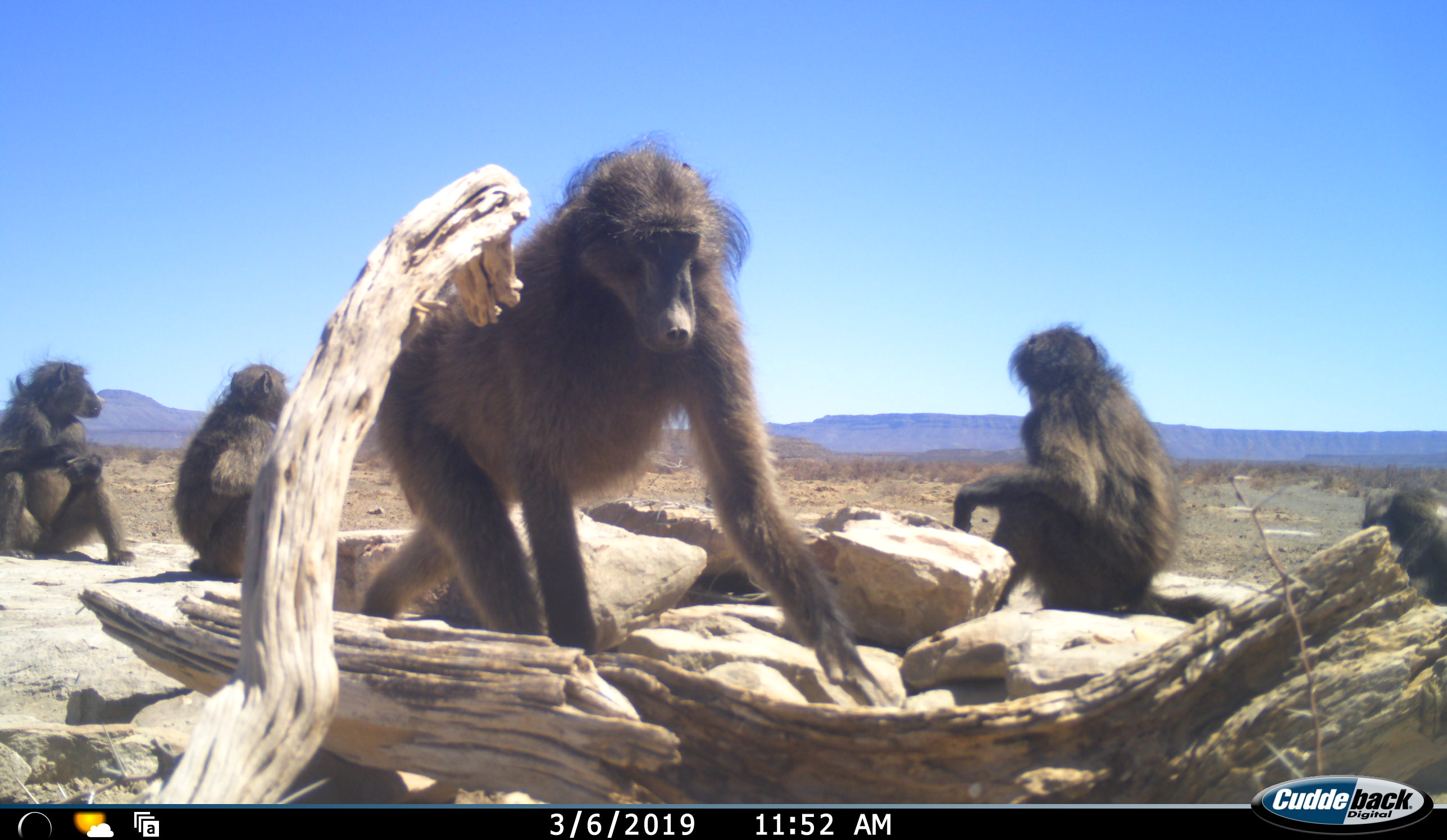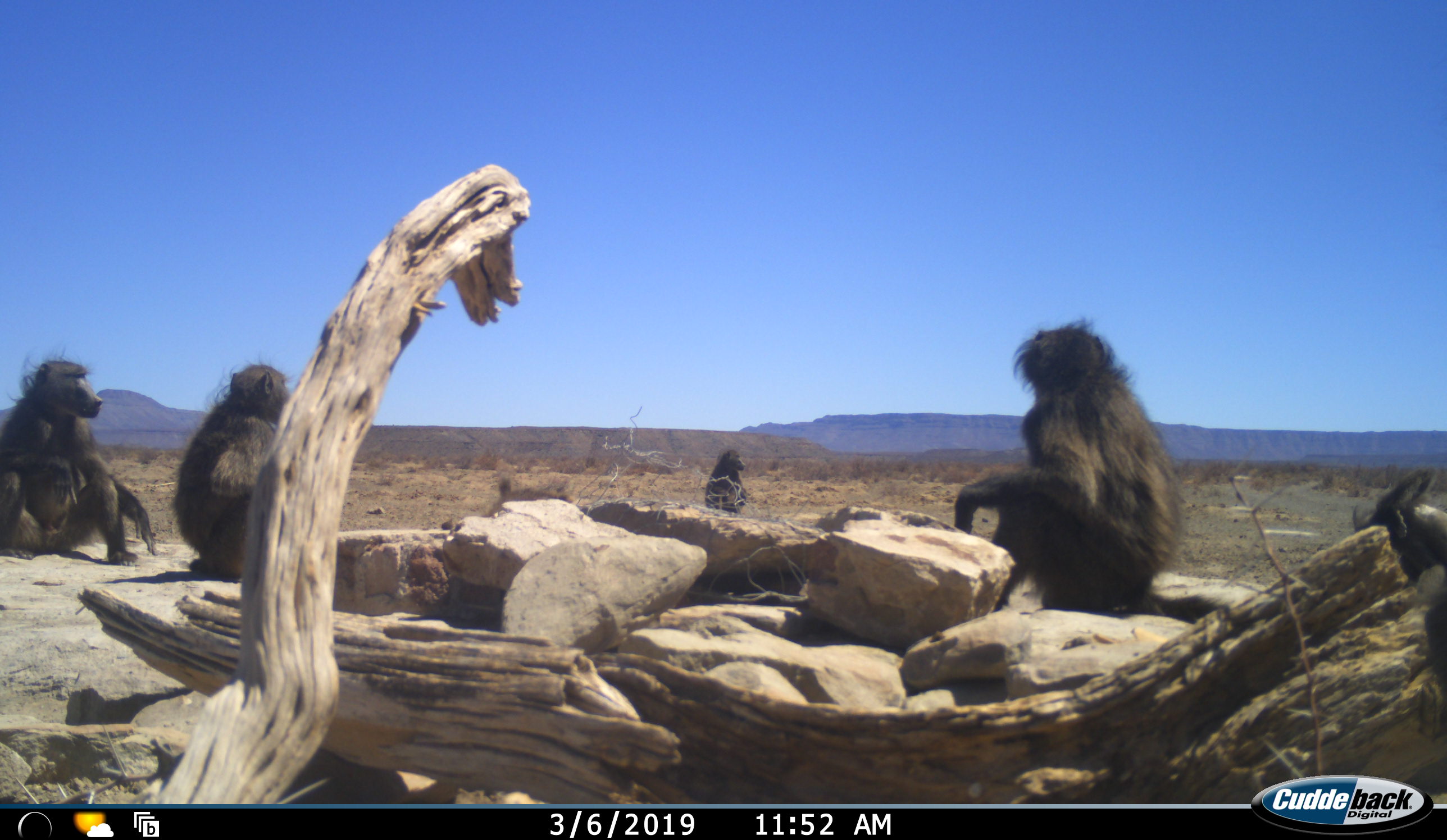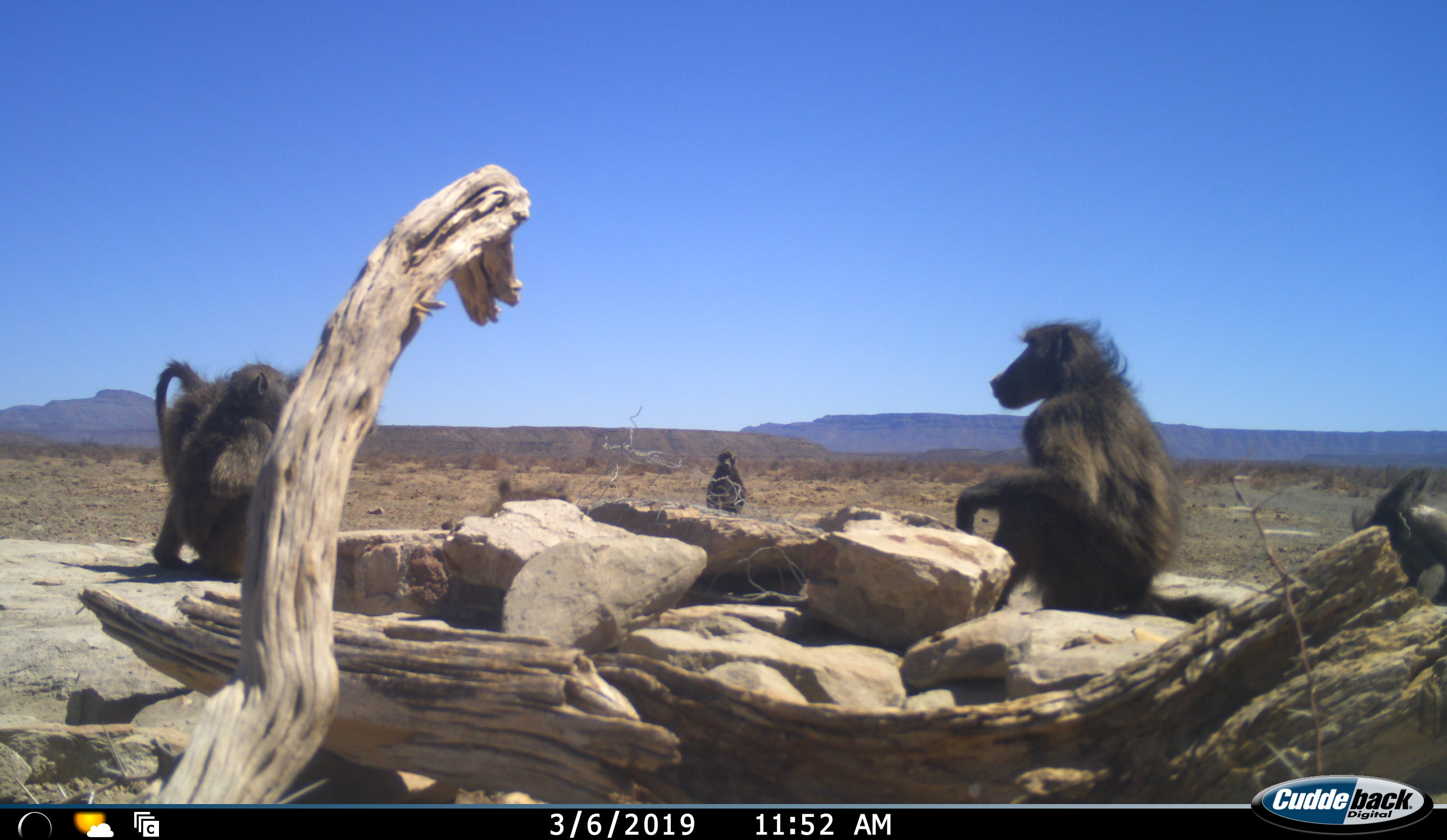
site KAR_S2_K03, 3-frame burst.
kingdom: Animalia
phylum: Chordata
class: Mammalia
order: Primates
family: Cercopithecidae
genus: Papio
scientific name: Papio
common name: baboon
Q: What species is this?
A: Baboon (Papio).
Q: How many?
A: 6.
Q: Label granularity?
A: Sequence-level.